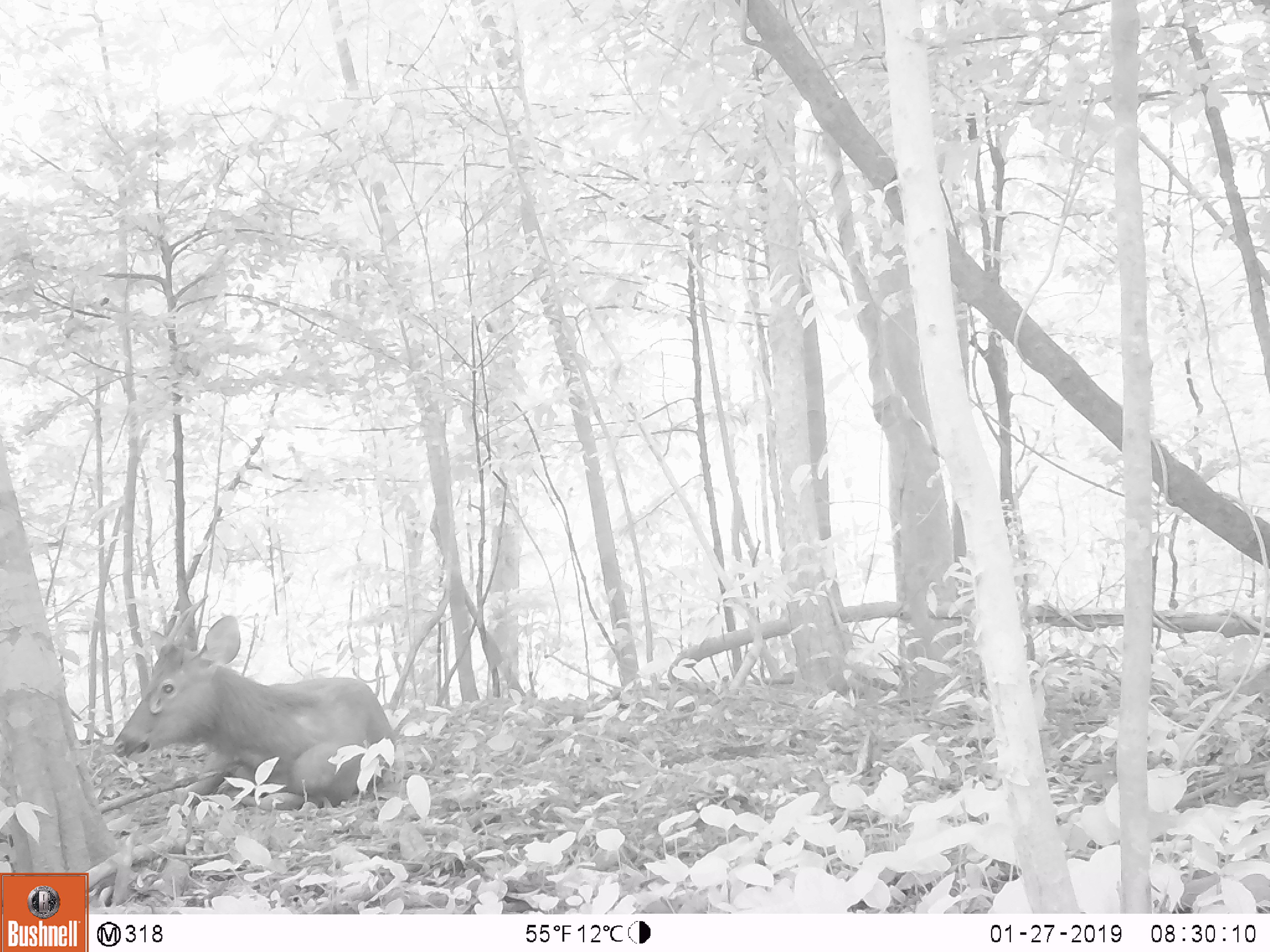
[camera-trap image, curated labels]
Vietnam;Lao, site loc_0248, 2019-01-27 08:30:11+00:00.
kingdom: Animalia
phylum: Chordata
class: Mammalia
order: Artiodactyla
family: Cervidae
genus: Rusa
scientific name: Rusa unicolor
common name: sambar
Sambar (Rusa unicolor). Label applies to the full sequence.